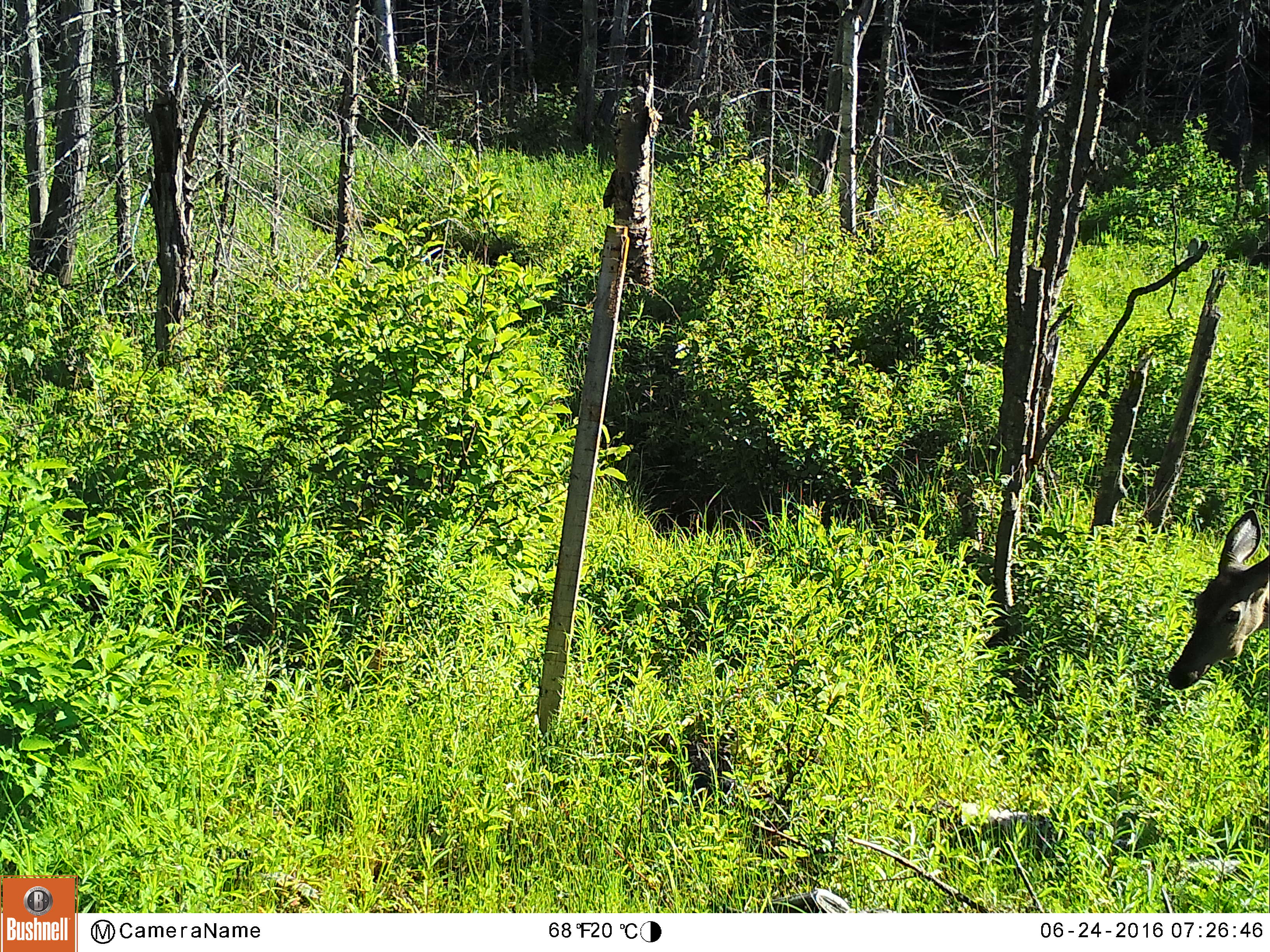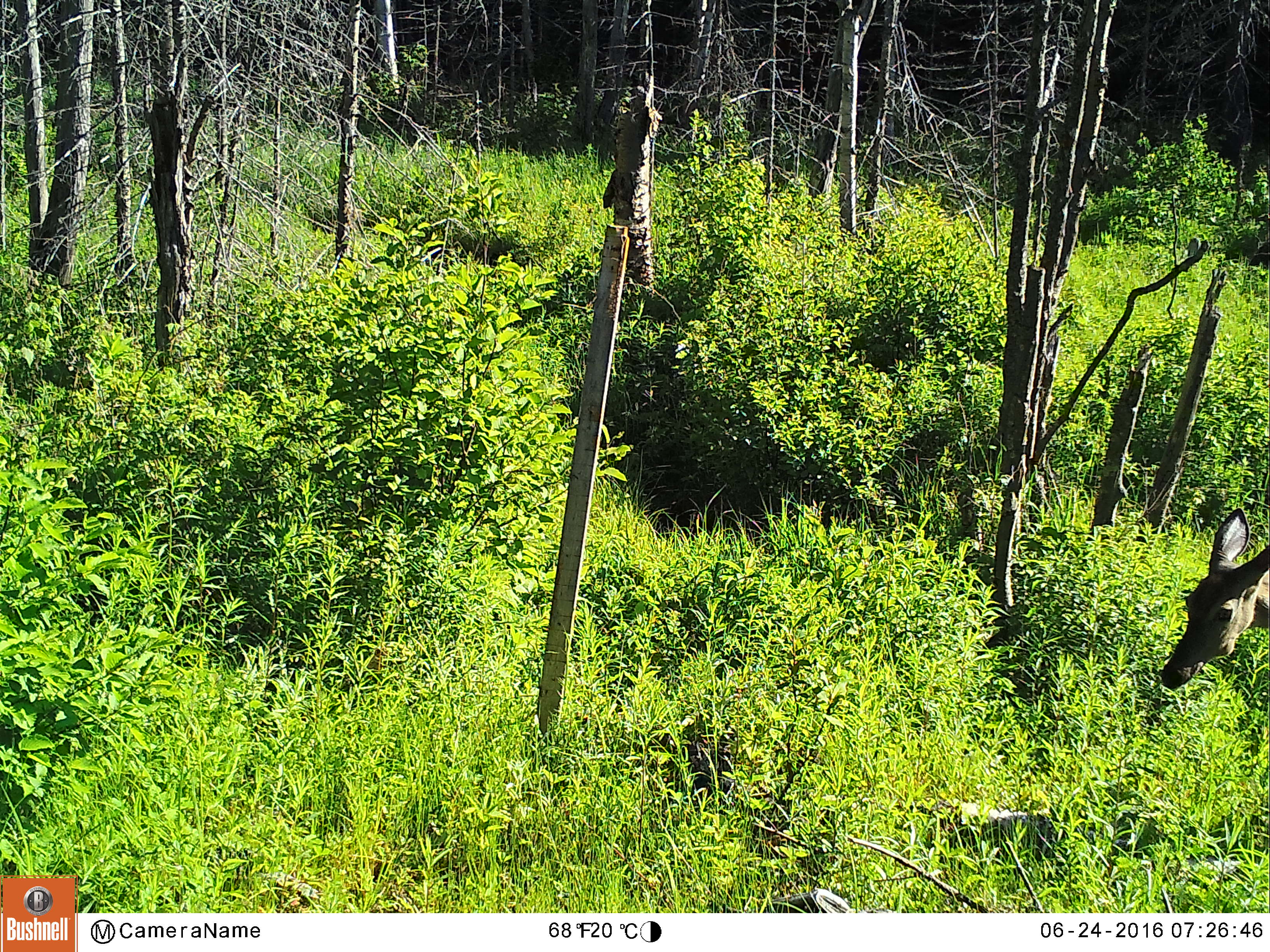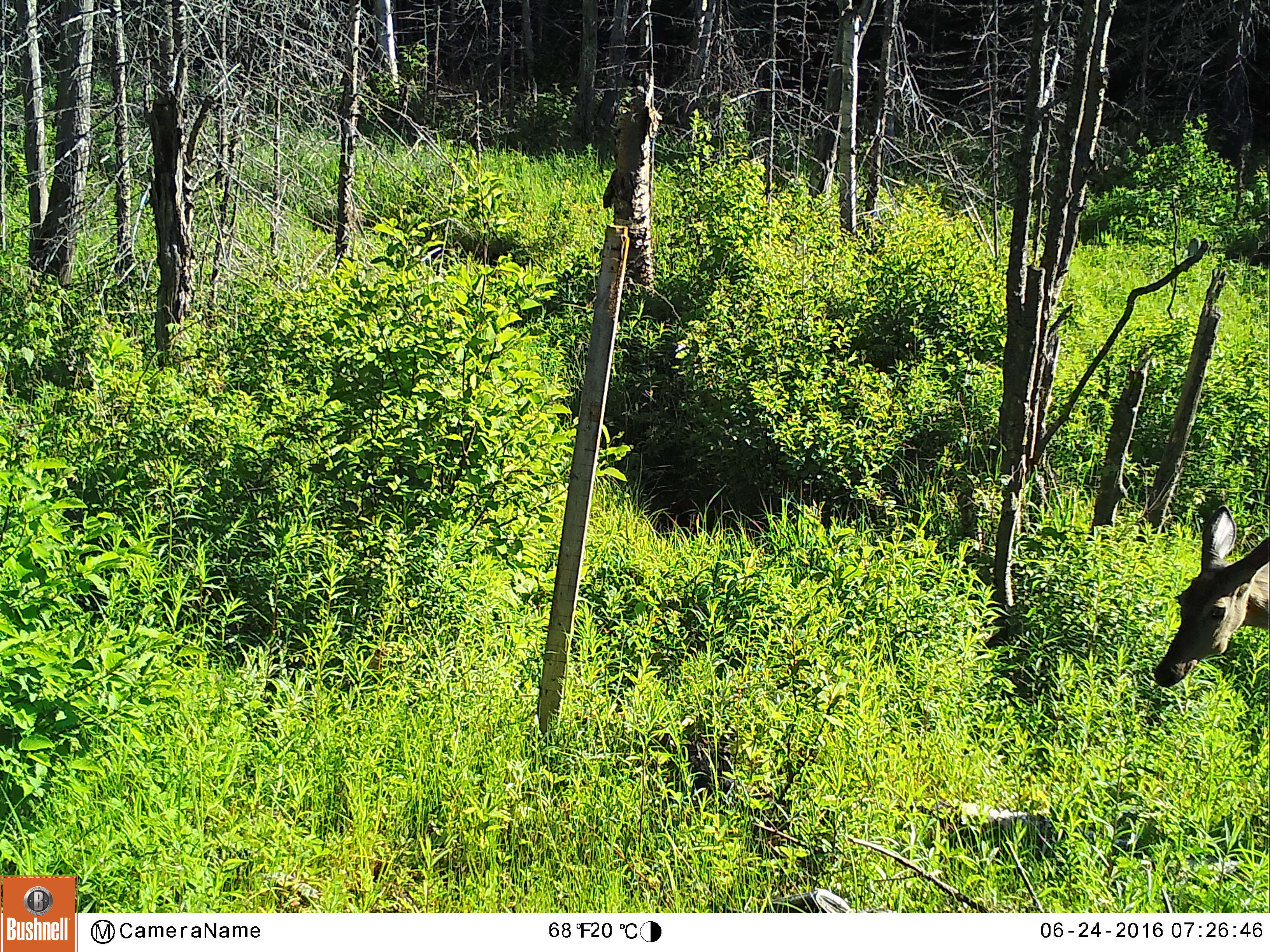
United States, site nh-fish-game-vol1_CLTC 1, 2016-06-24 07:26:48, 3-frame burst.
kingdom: Animalia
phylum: Chordata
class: Mammalia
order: Artiodactyla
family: Cervidae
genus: Odocoileus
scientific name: Odocoileus virginianus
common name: white-tailed deer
White-tailed deer (Odocoileus virginianus).